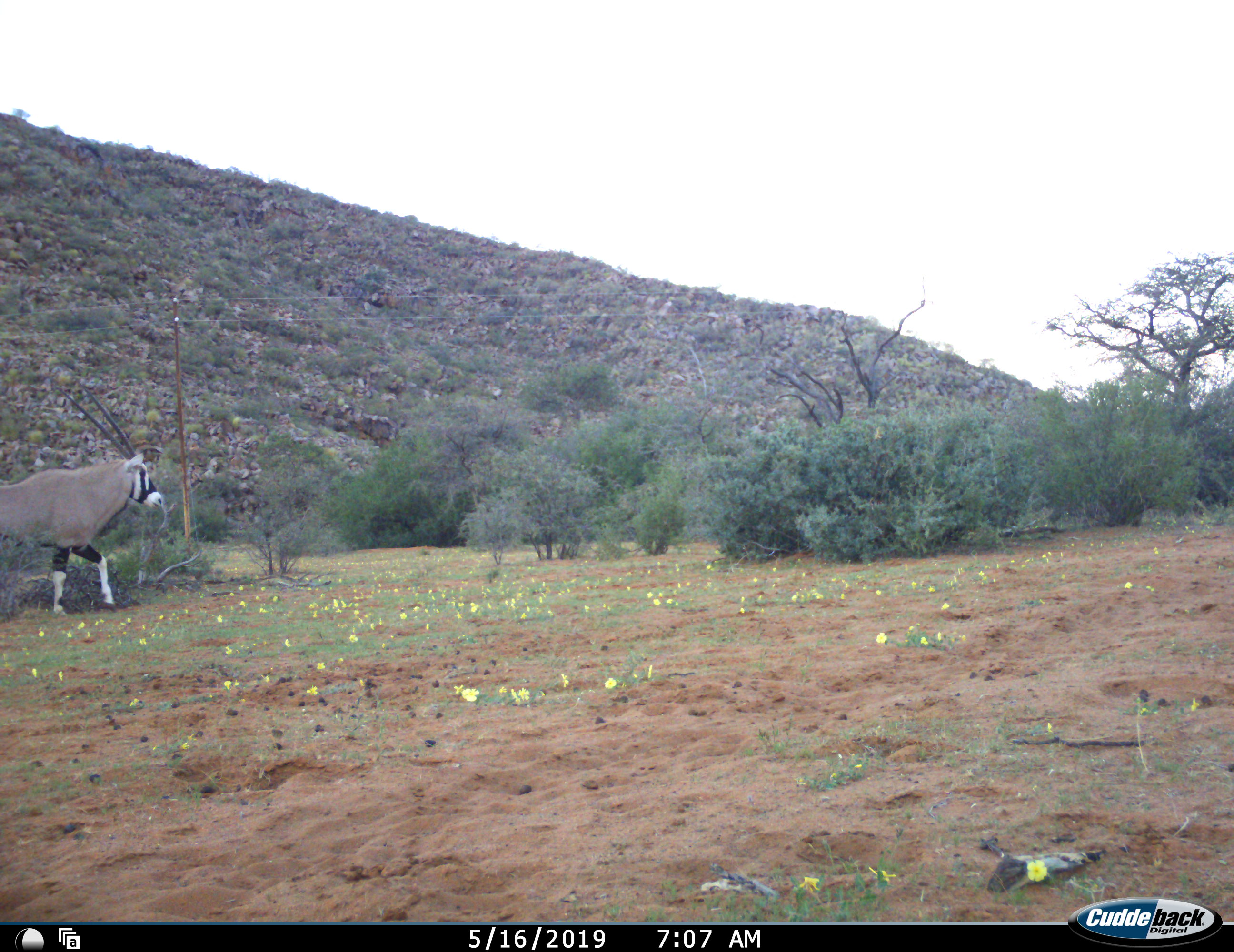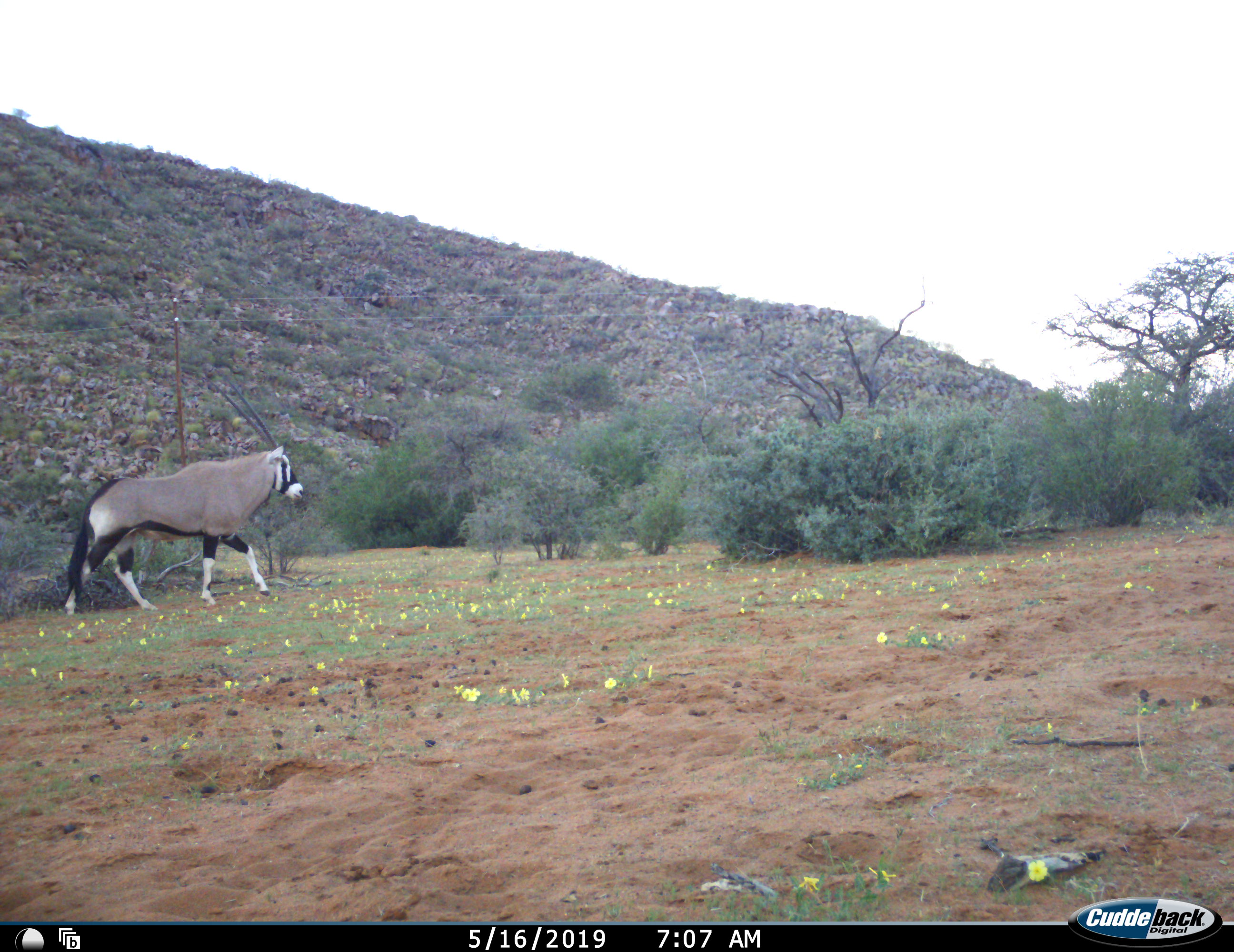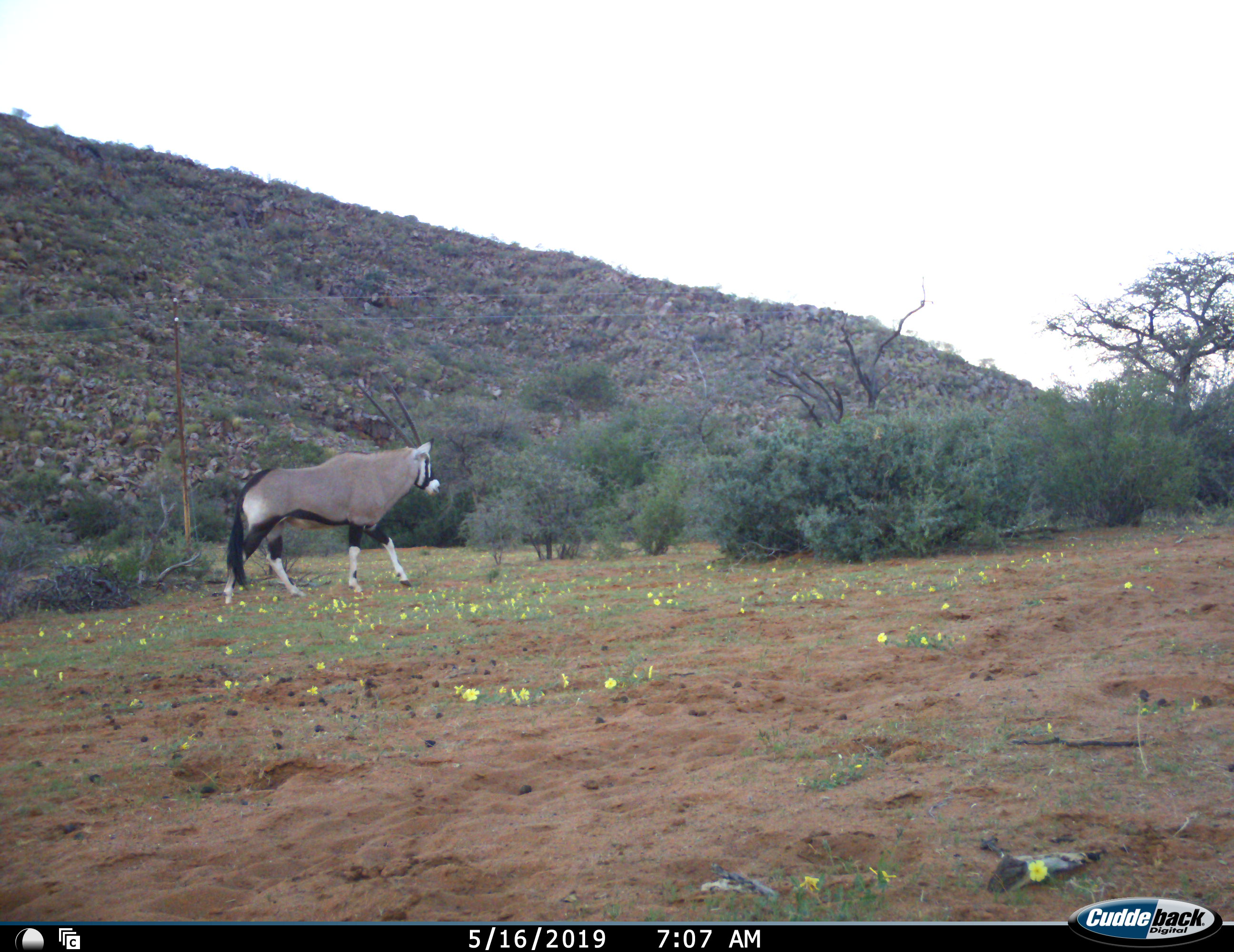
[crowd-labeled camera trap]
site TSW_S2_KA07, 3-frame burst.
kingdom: Animalia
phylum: Chordata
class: Mammalia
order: Artiodactyla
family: Bovidae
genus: Oryx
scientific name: Oryx gazella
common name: gemsbok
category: oryx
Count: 1.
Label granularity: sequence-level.